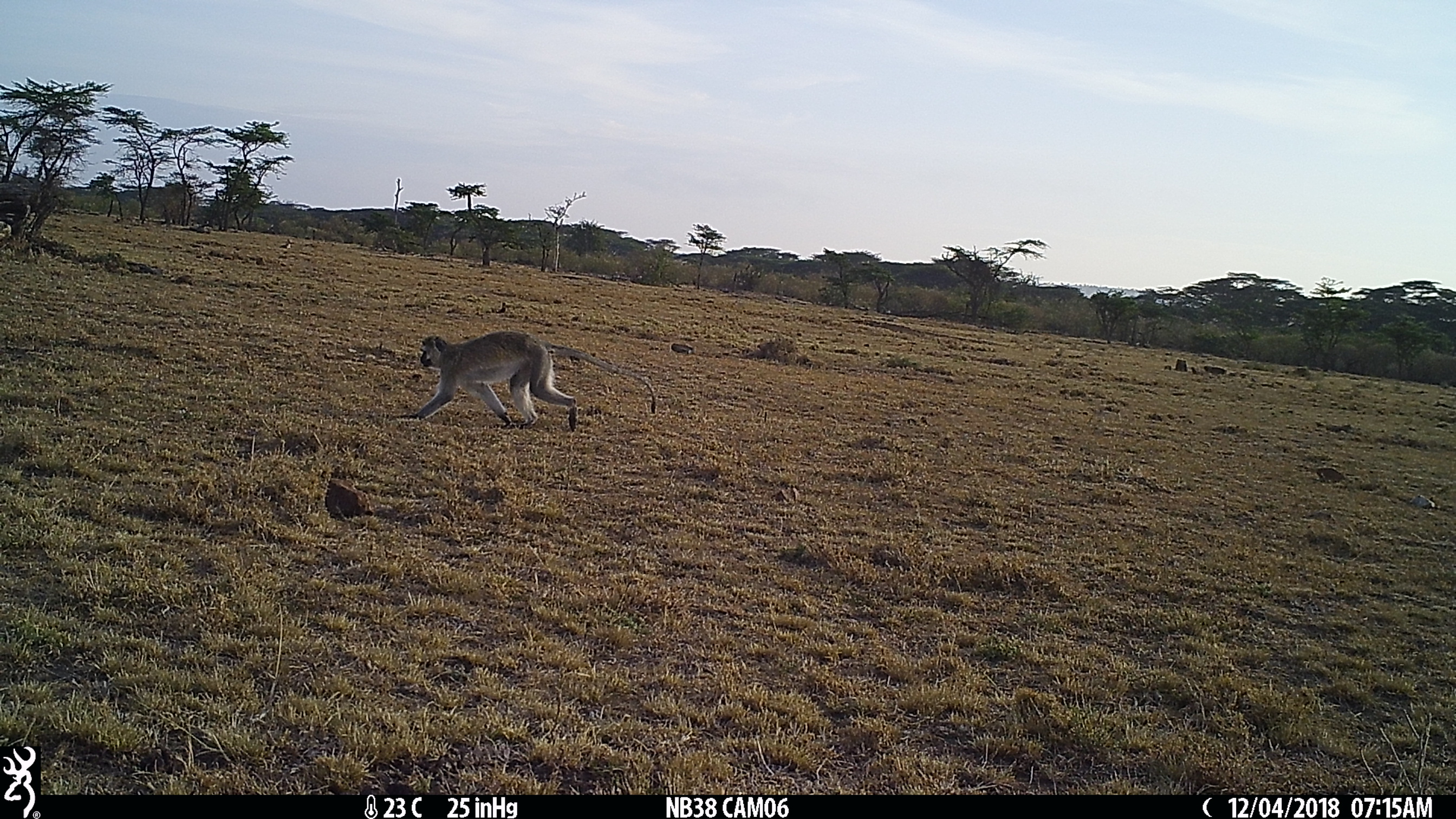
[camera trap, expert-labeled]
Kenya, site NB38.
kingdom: Animalia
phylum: Chordata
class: Mammalia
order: Primates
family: Cercopithecidae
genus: Chlorocebus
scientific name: Chlorocebus pygerythrus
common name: vervet monkey